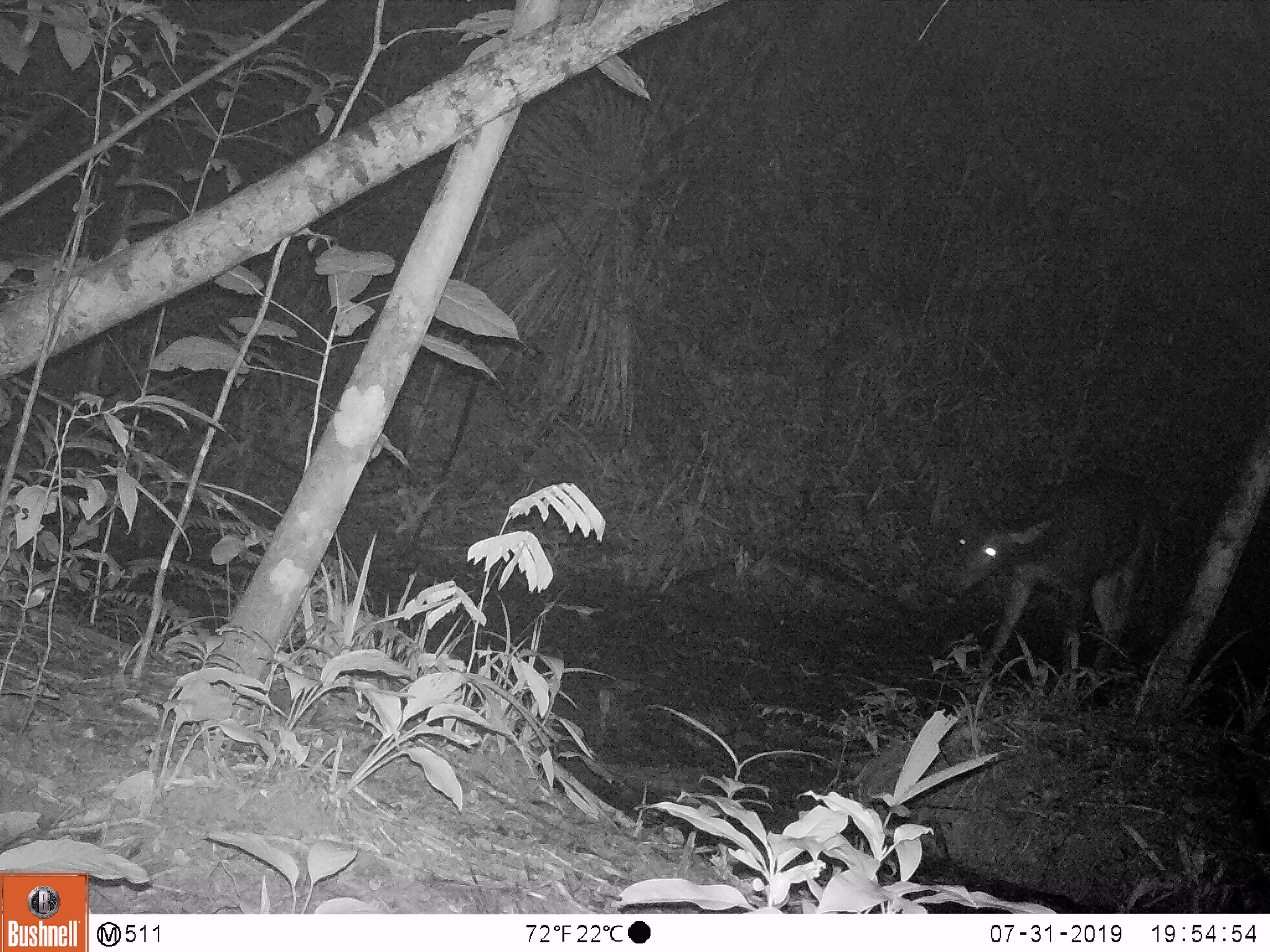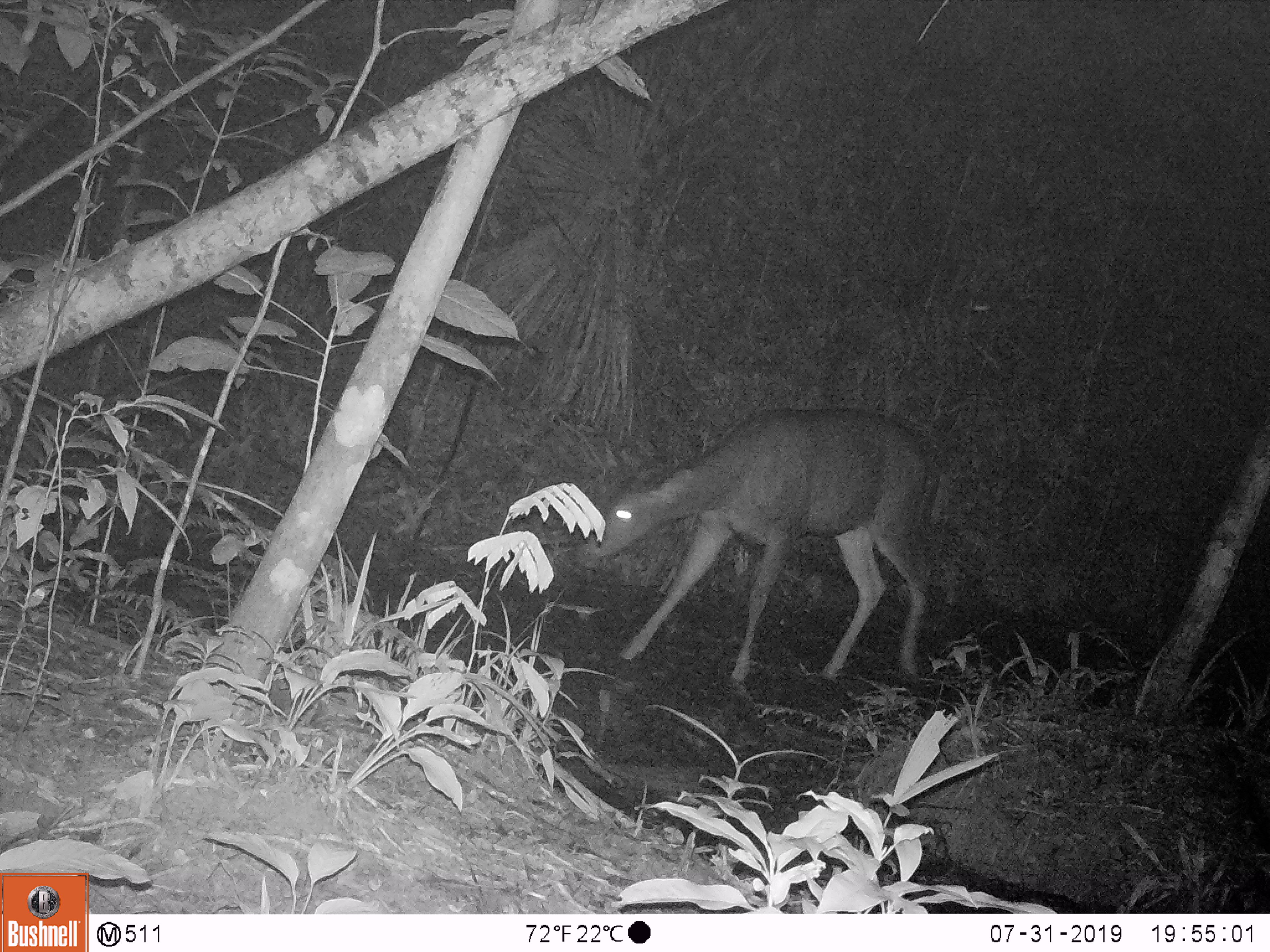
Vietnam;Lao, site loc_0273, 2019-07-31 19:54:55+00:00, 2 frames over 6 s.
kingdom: Animalia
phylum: Chordata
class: Mammalia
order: Artiodactyla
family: Cervidae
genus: Rusa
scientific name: Rusa unicolor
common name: sambar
Sambar (Rusa unicolor). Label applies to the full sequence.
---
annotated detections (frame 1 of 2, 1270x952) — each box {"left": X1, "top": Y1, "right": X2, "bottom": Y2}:
sambar: {"left": 951, "top": 465, "right": 1161, "bottom": 689}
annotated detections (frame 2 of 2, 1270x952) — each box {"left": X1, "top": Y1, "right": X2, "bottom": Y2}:
sambar: {"left": 597, "top": 406, "right": 929, "bottom": 687}